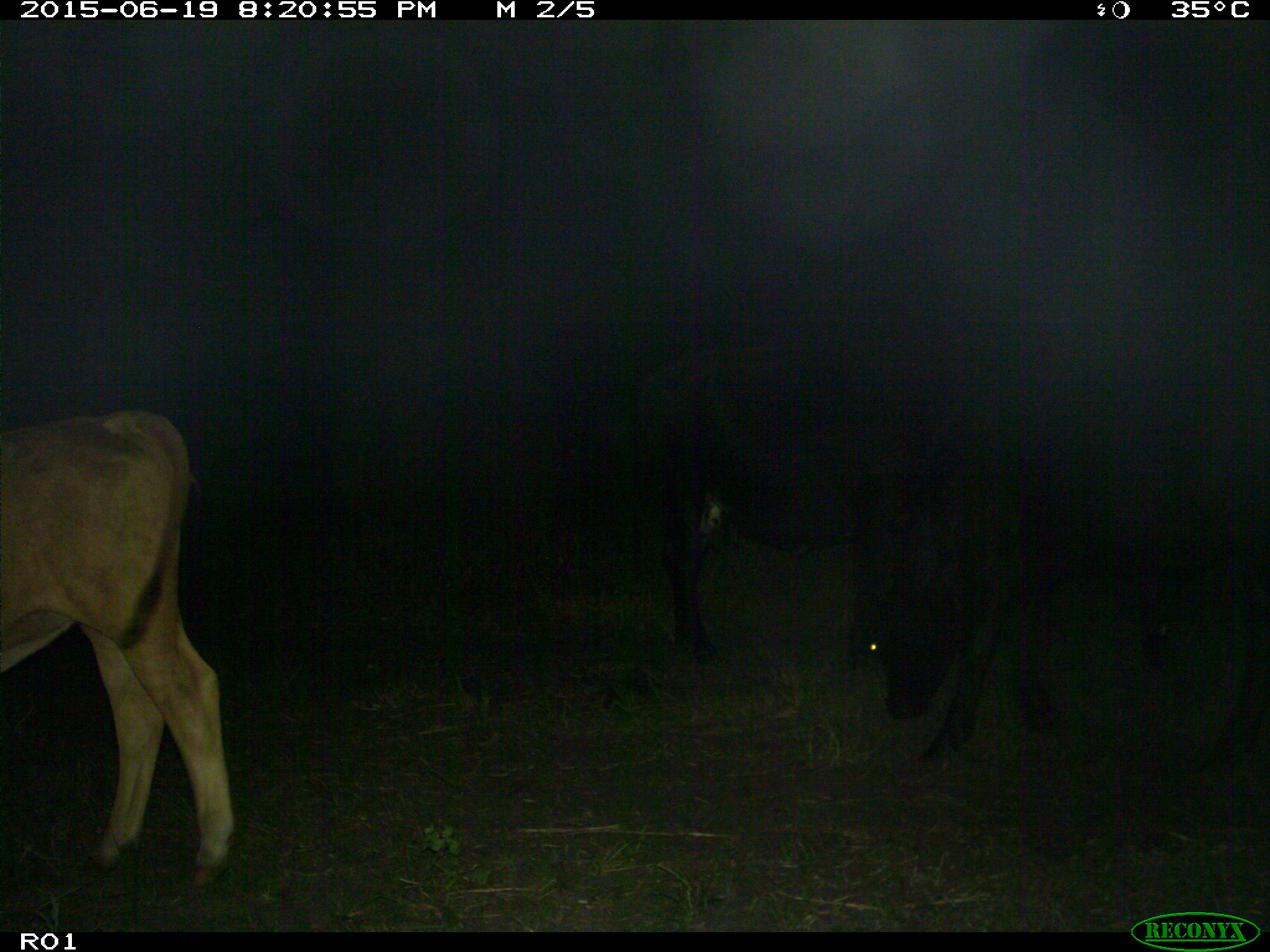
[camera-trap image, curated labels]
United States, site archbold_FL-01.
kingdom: Animalia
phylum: Chordata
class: Mammalia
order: Artiodactyla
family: Bovidae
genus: Bos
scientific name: Bos taurus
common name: domestic cow